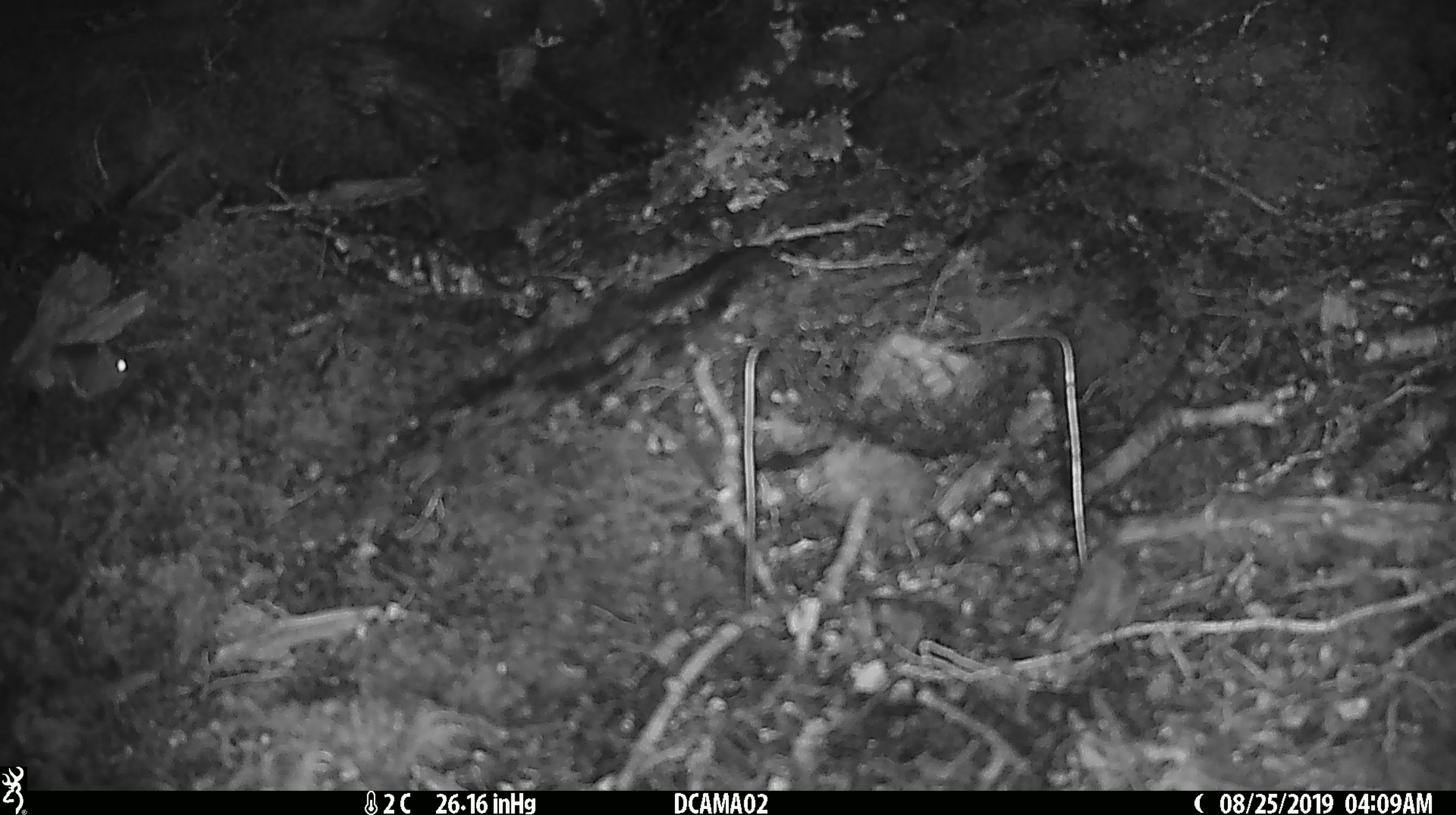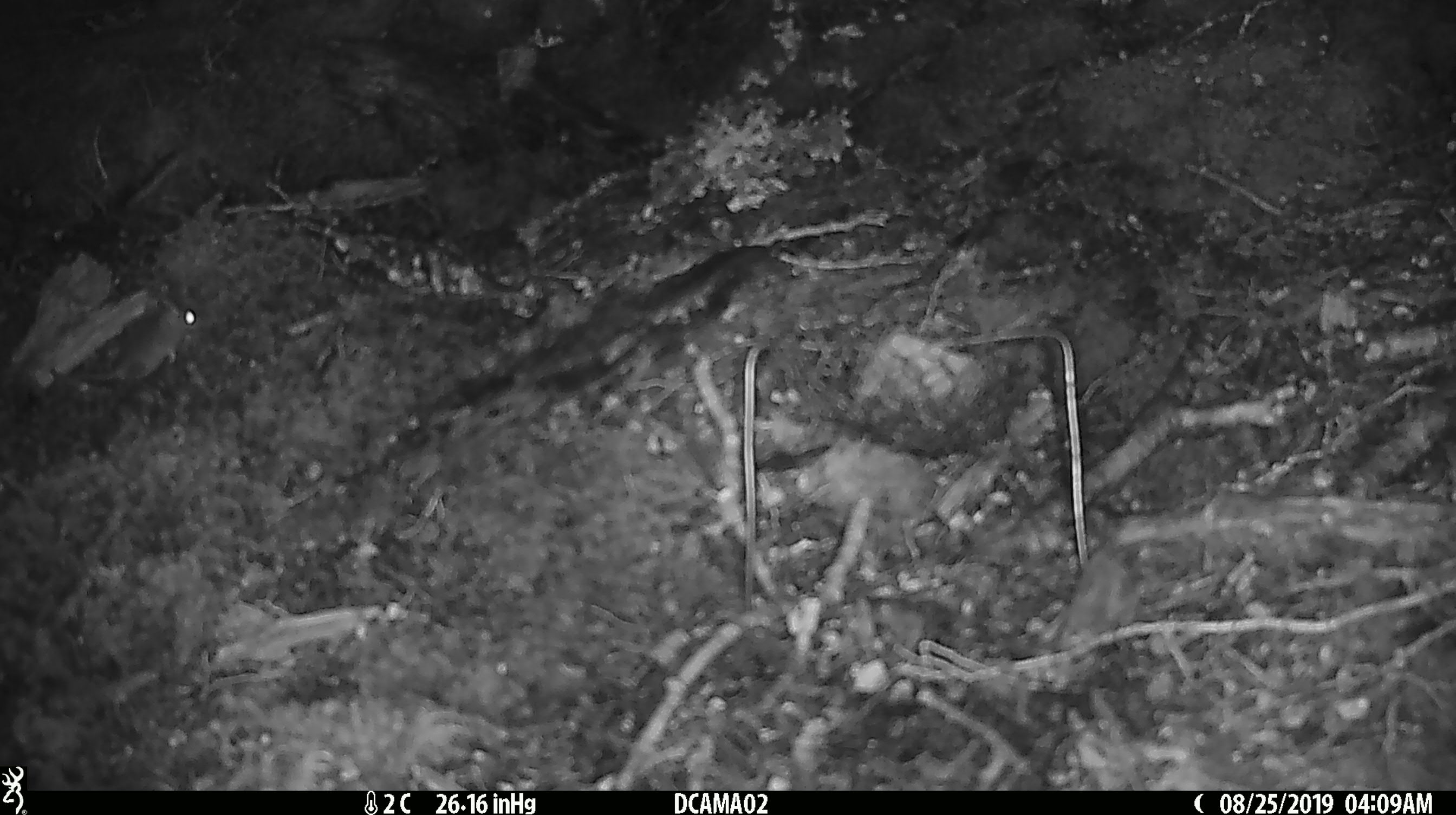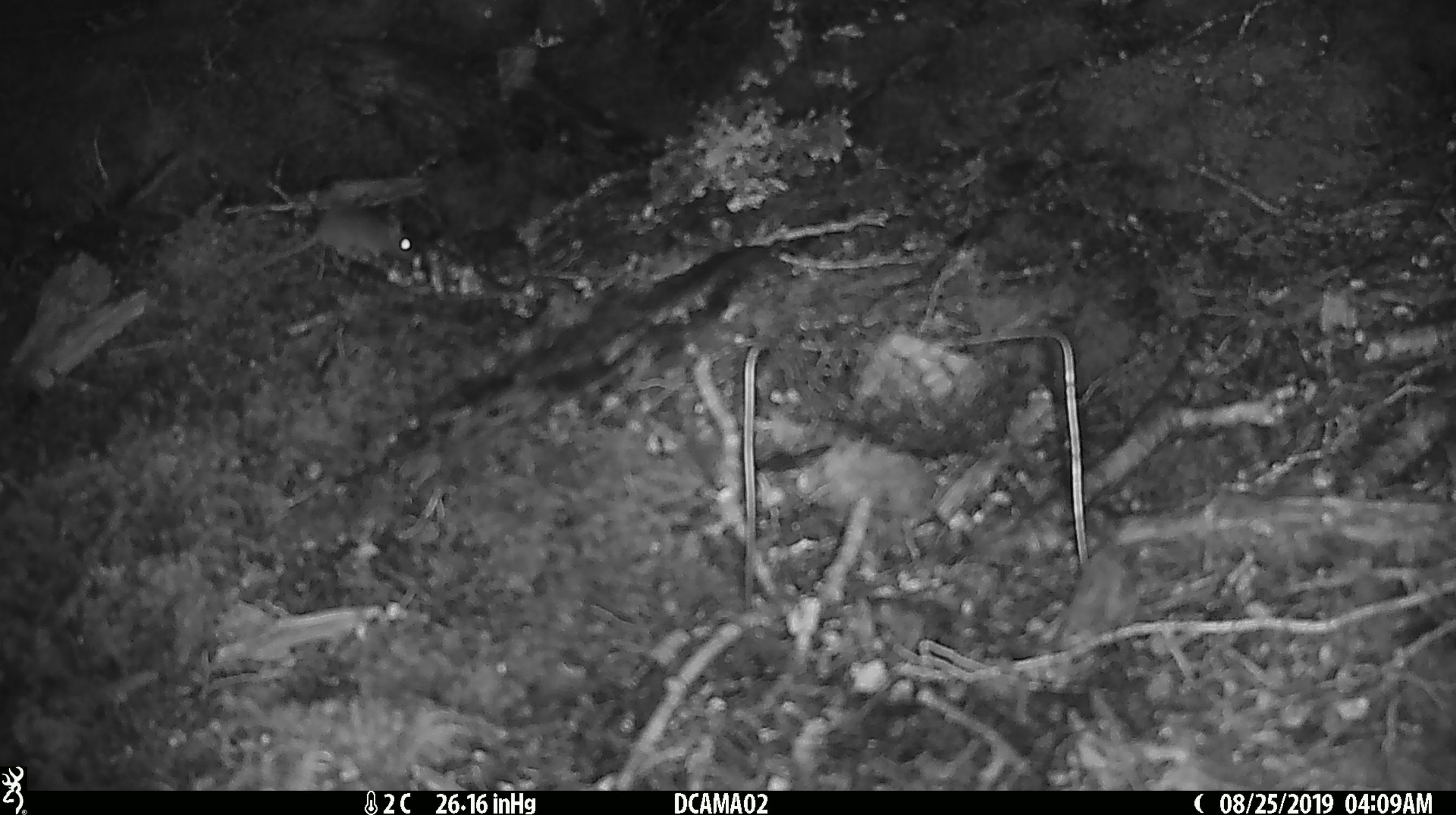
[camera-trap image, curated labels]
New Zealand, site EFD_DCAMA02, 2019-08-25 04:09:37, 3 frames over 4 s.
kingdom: Animalia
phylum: Chordata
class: Mammalia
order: Rodentia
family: Muridae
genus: Mus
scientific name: Mus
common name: mouse